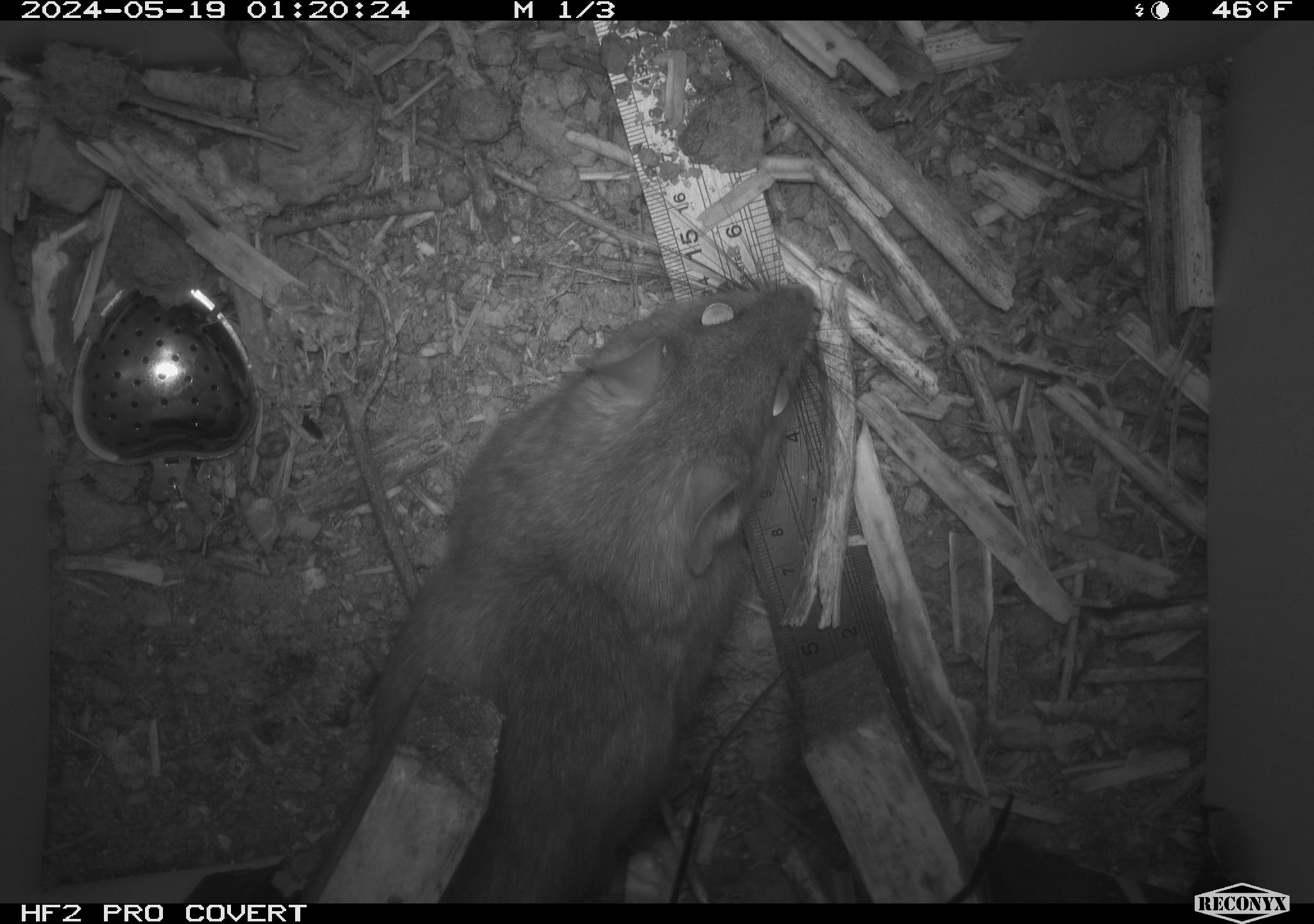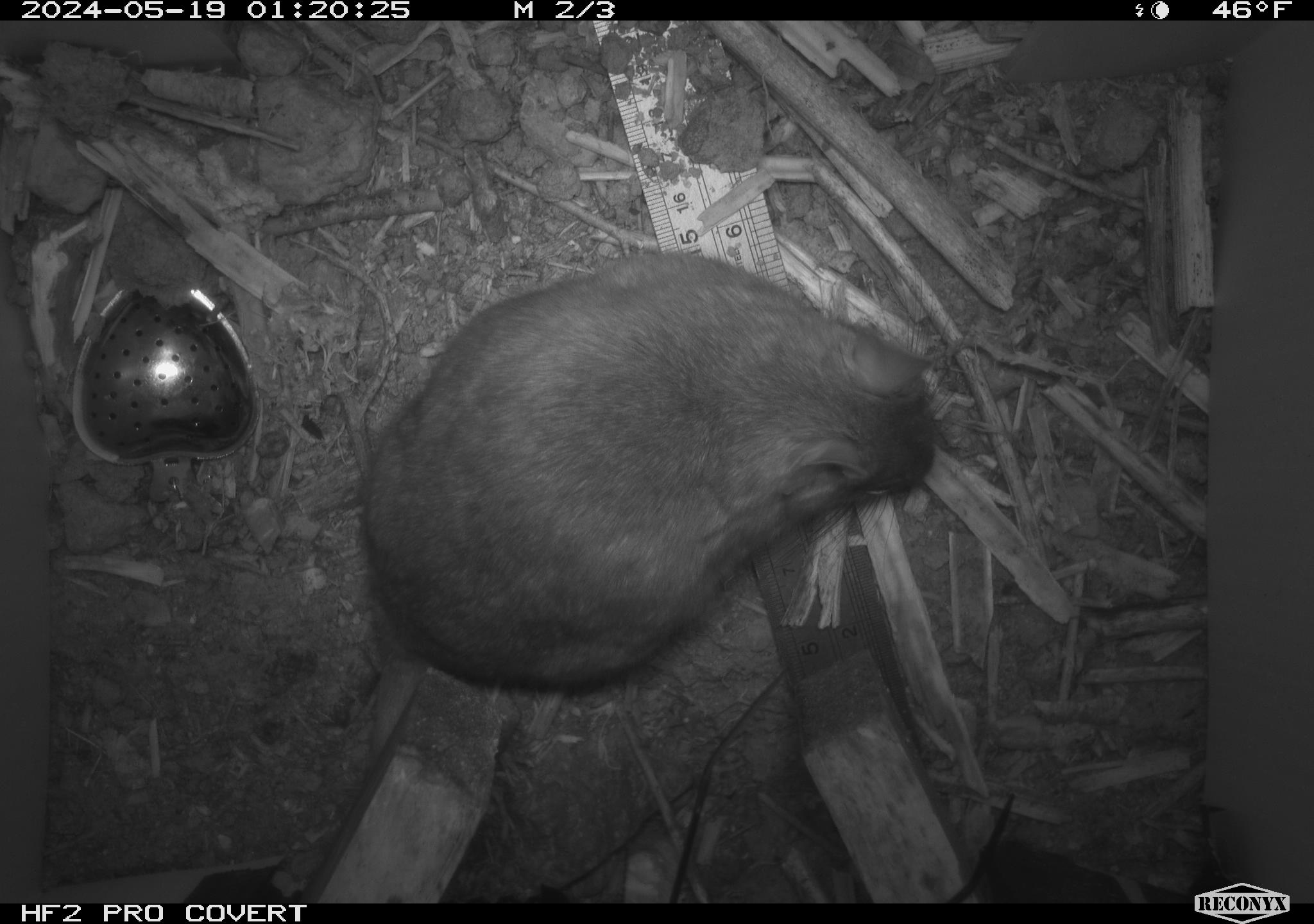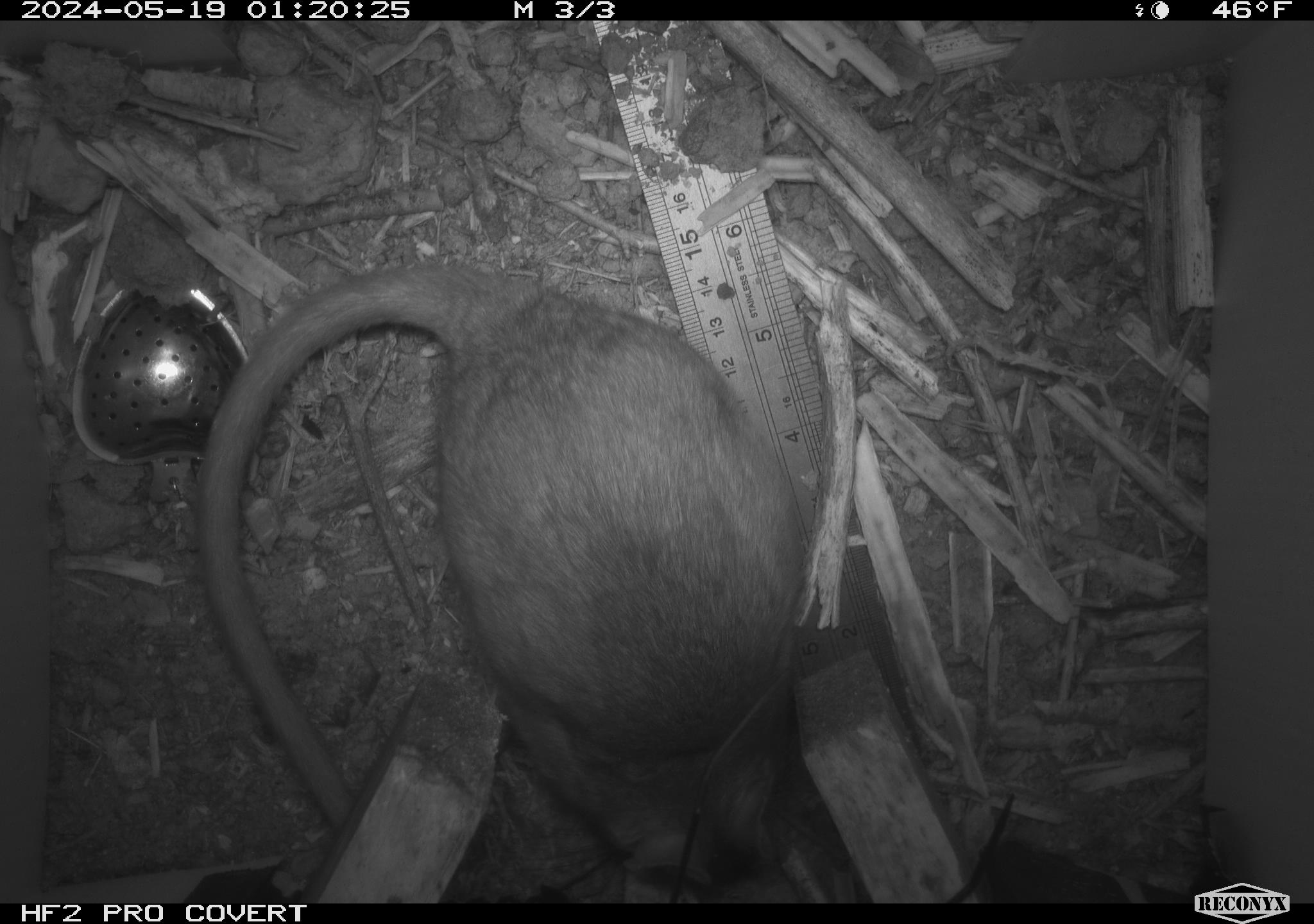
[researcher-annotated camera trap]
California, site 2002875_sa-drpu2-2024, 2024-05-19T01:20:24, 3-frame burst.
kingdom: Animalia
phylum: Chordata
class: Mammalia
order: Rodentia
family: Cricetidae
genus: Neotoma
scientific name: Neotoma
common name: pack rat or woodrat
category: neotoma species